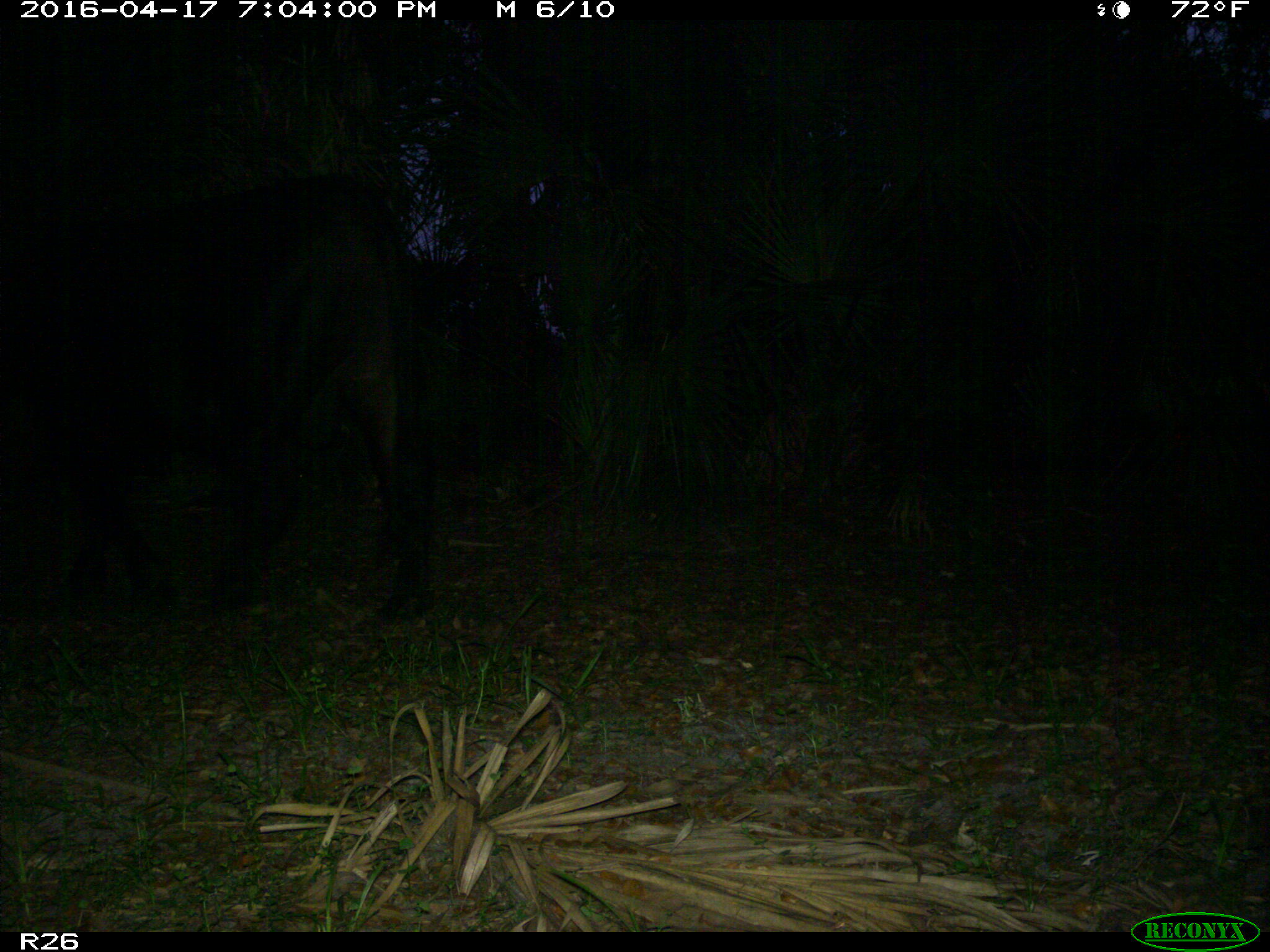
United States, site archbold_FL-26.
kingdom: Animalia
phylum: Chordata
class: Mammalia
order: Artiodactyla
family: Bovidae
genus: Bos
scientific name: Bos taurus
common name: domestic cow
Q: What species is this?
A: Bos taurus (domestic cow).